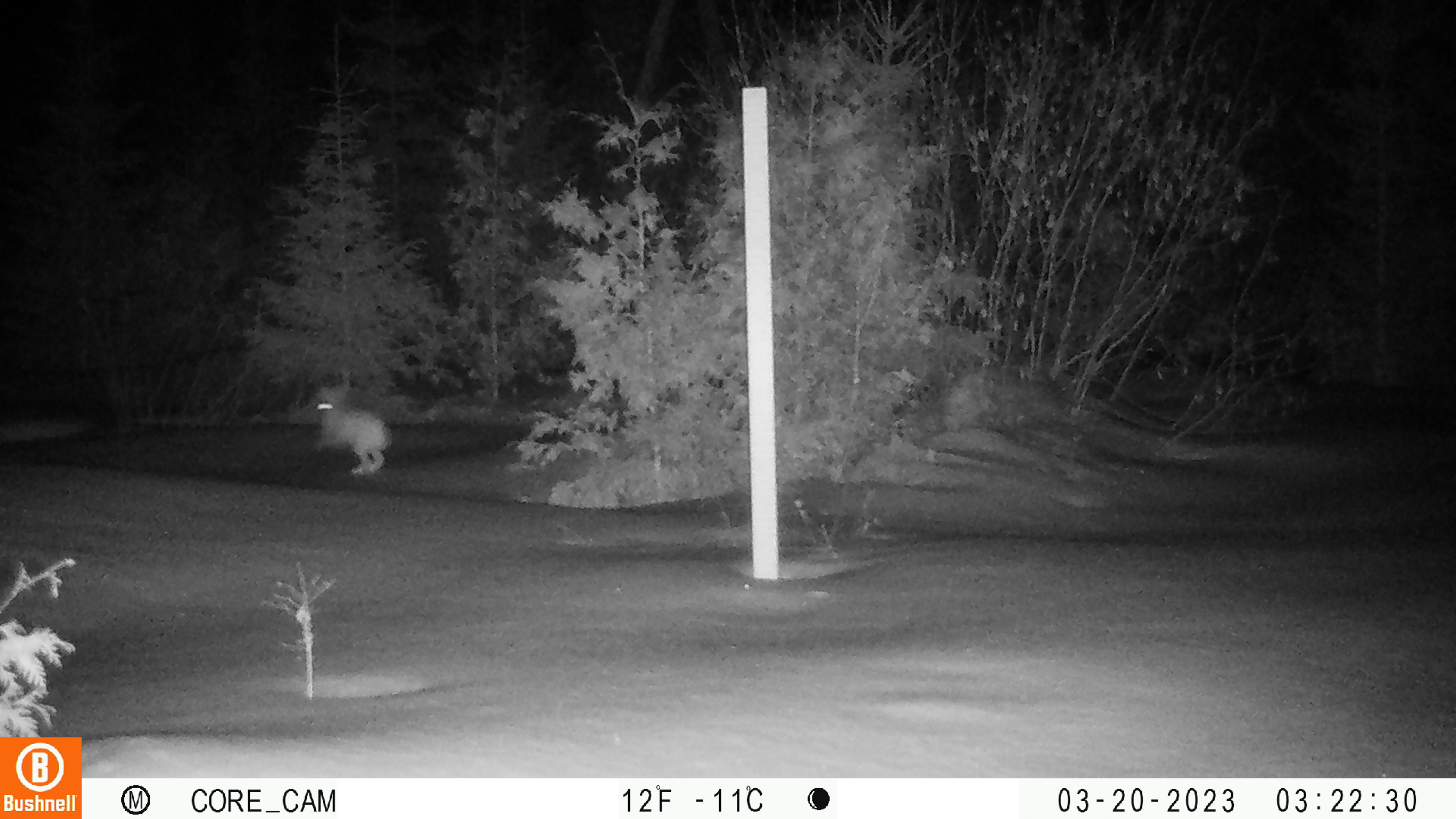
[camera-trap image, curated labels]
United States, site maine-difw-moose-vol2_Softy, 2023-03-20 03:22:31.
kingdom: Animalia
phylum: Chordata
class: Mammalia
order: Lagomorpha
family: Leporidae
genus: Lepus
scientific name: Lepus americanus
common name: snowshoe hare